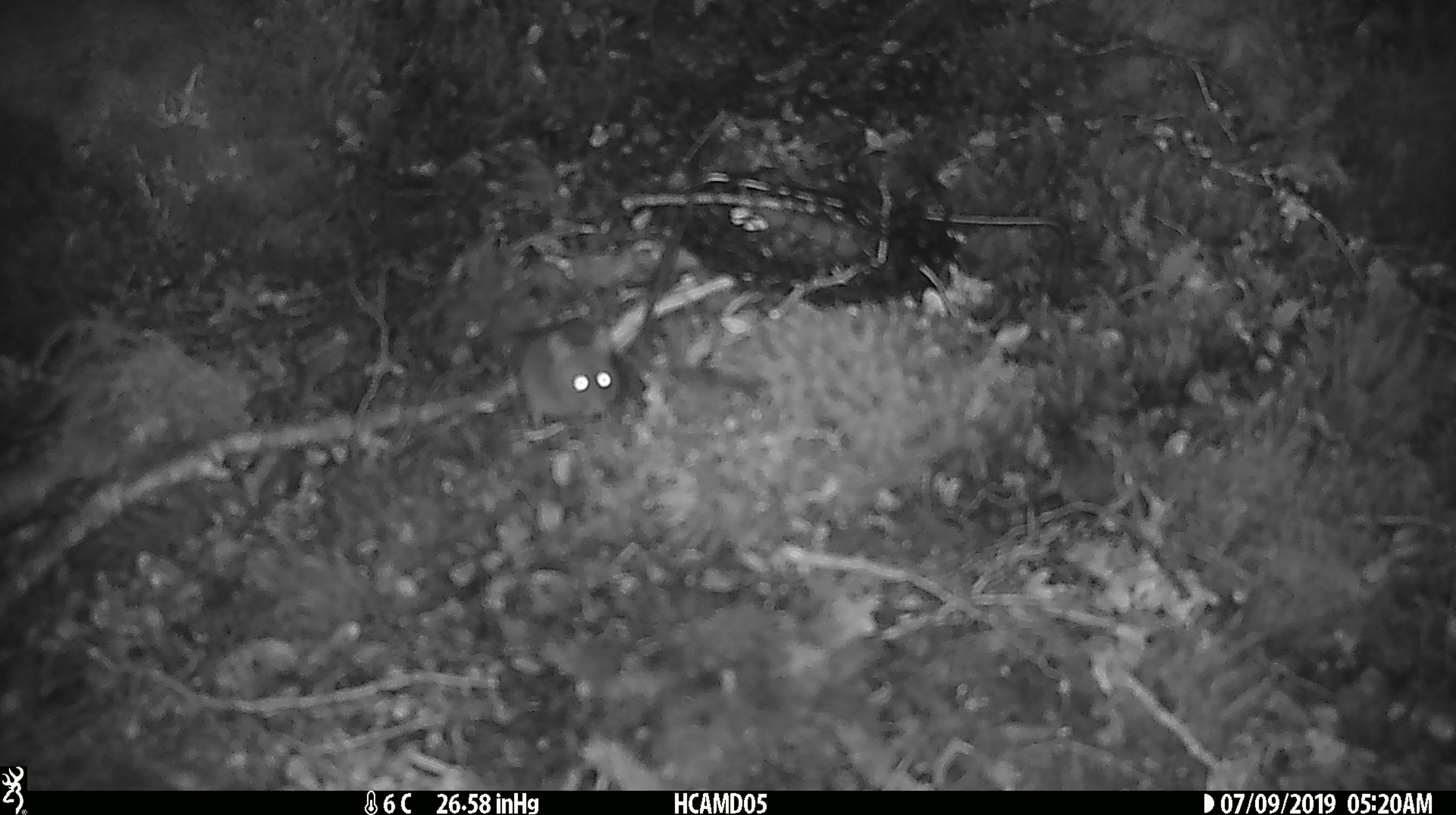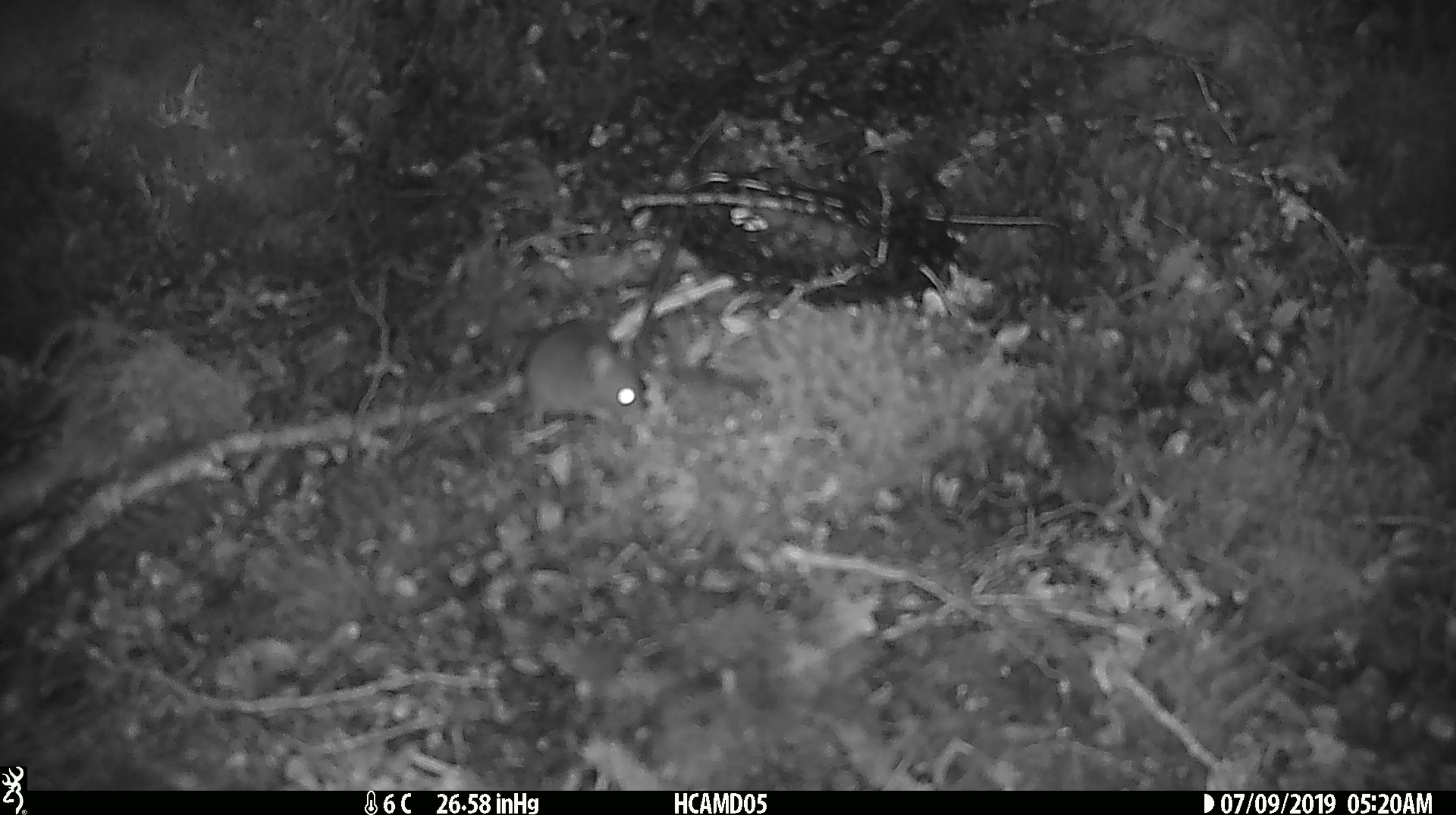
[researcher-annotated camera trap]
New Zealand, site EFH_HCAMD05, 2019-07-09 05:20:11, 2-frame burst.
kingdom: Animalia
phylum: Chordata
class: Mammalia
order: Rodentia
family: Muridae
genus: Mus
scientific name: Mus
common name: mouse